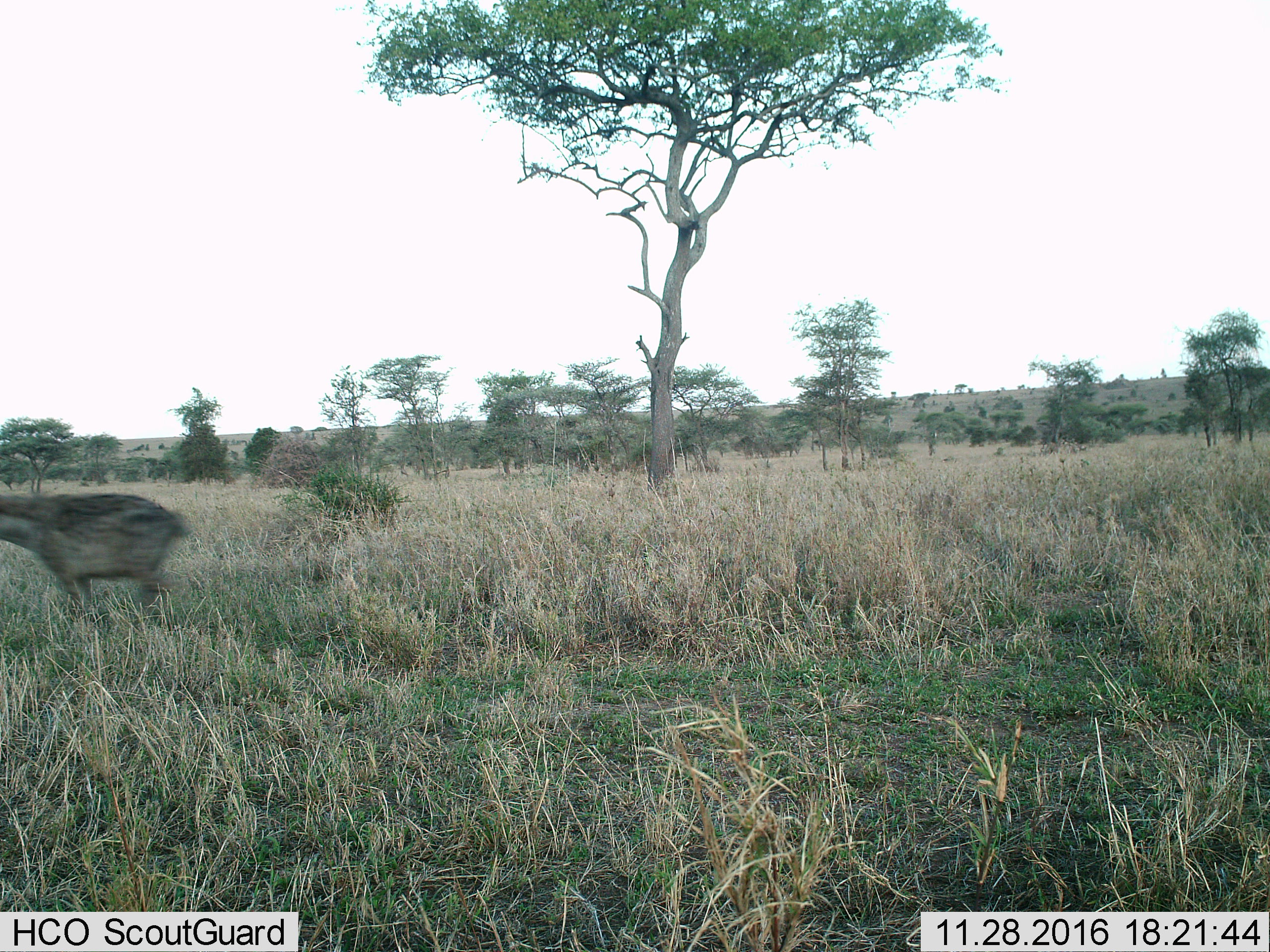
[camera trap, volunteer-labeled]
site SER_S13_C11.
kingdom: Animalia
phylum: Chordata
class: Mammalia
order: Carnivora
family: Hyaenidae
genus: Crocuta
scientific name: Crocuta crocuta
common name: spotted hyena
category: hyenaspotted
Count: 1.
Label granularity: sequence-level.